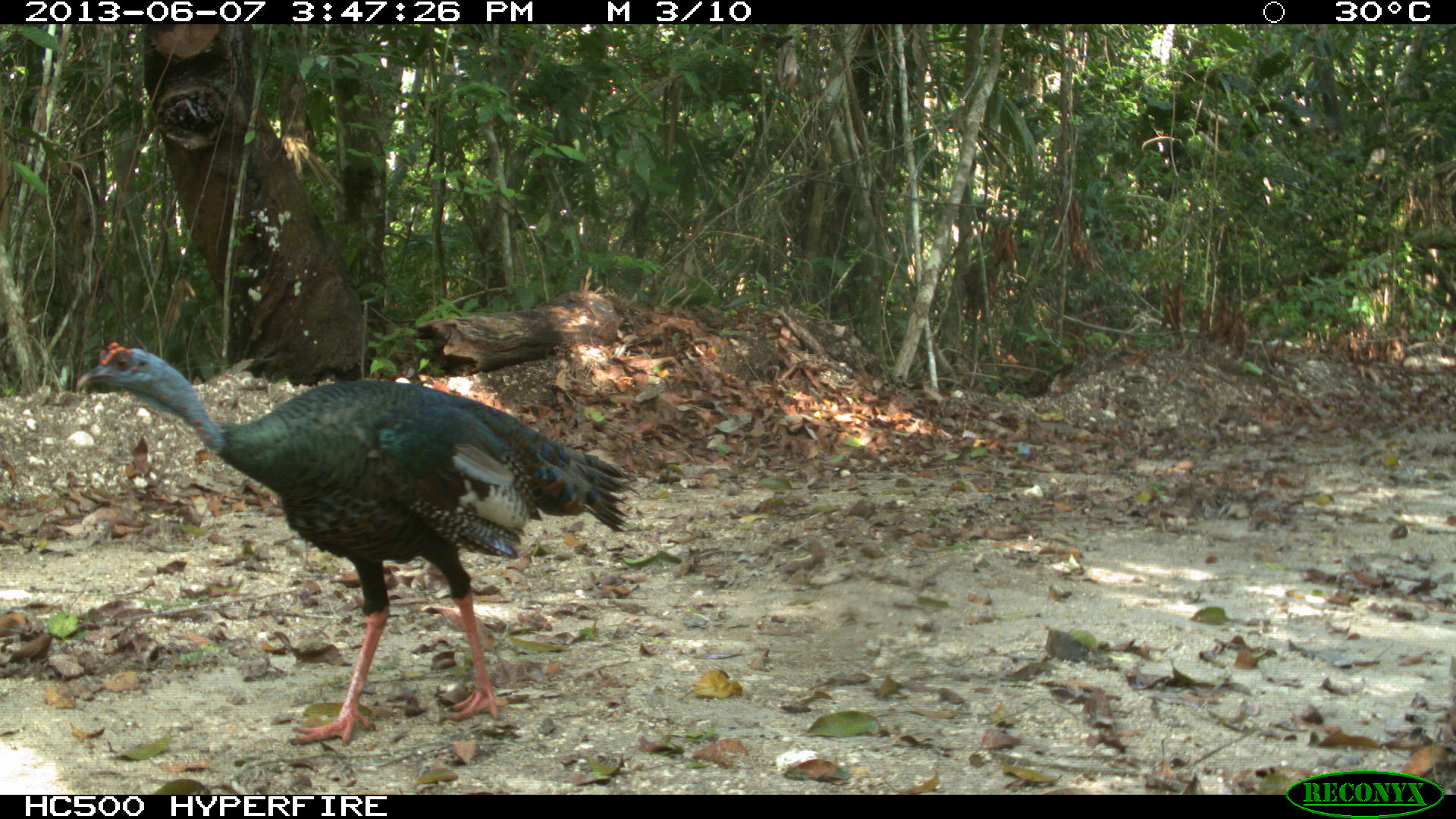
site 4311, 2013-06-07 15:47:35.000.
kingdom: Animalia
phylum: Chordata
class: Aves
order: Galliformes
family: Phasianidae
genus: Meleagris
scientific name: Meleagris ocellata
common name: ocellated turkey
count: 1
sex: male